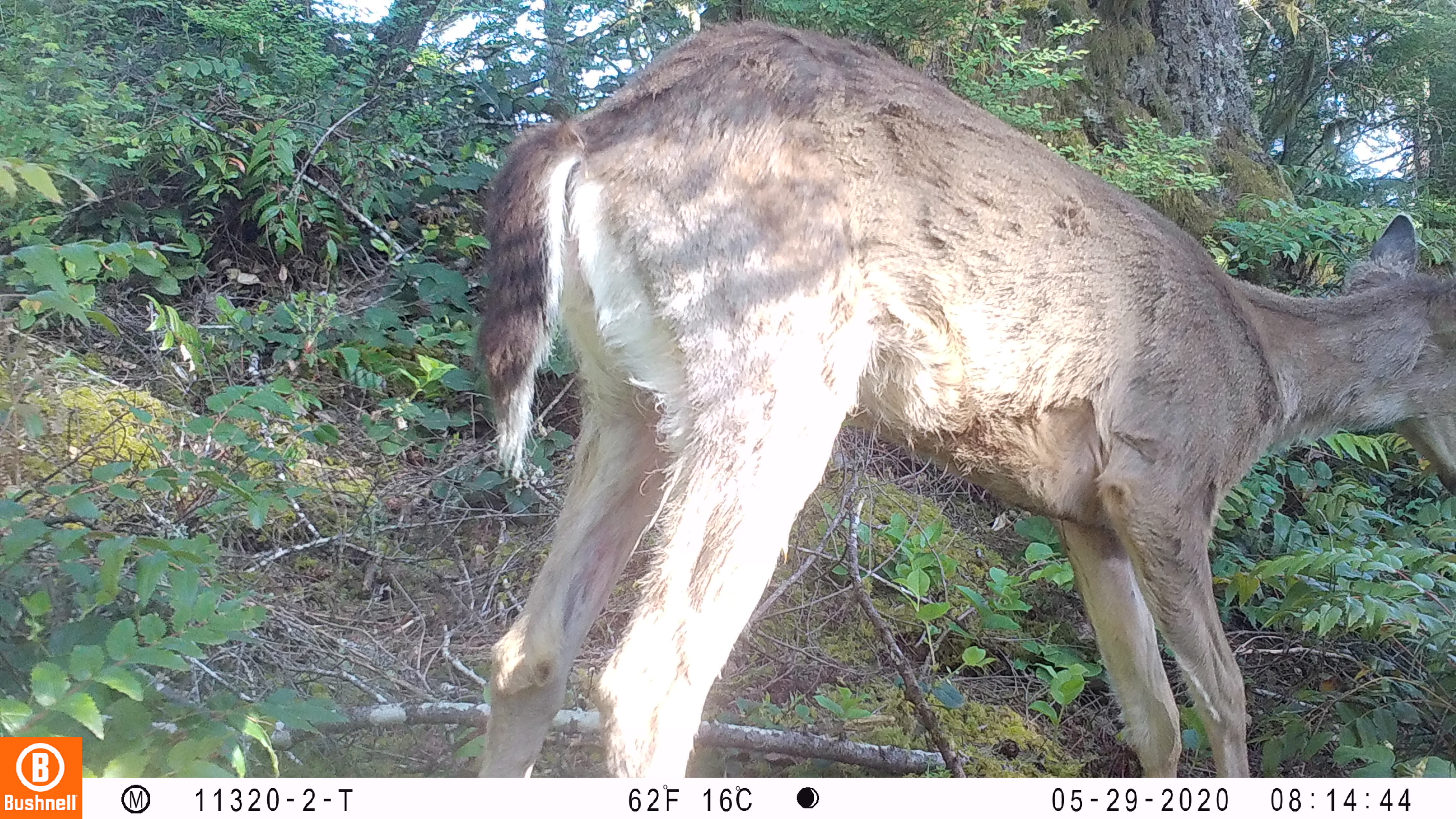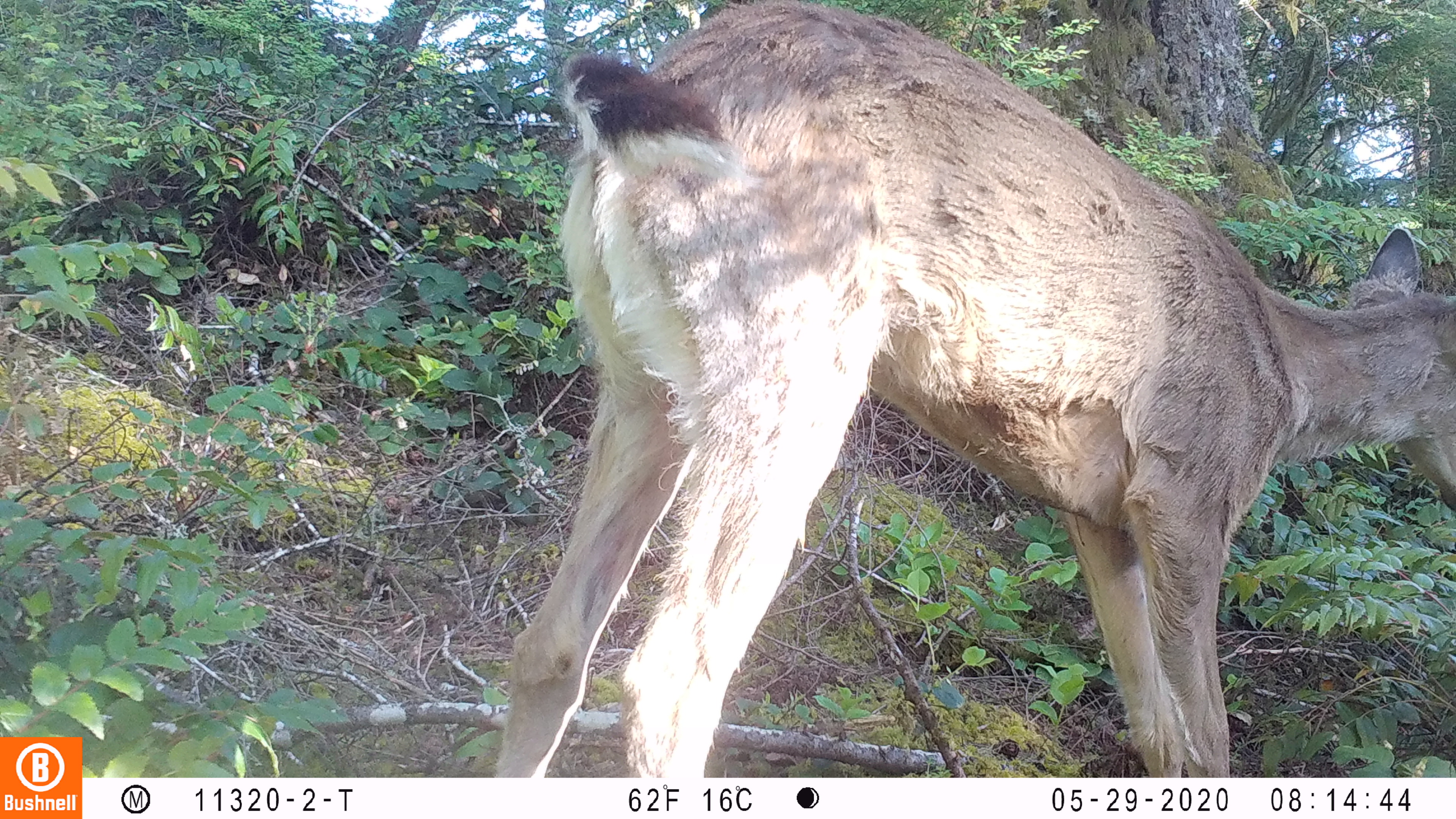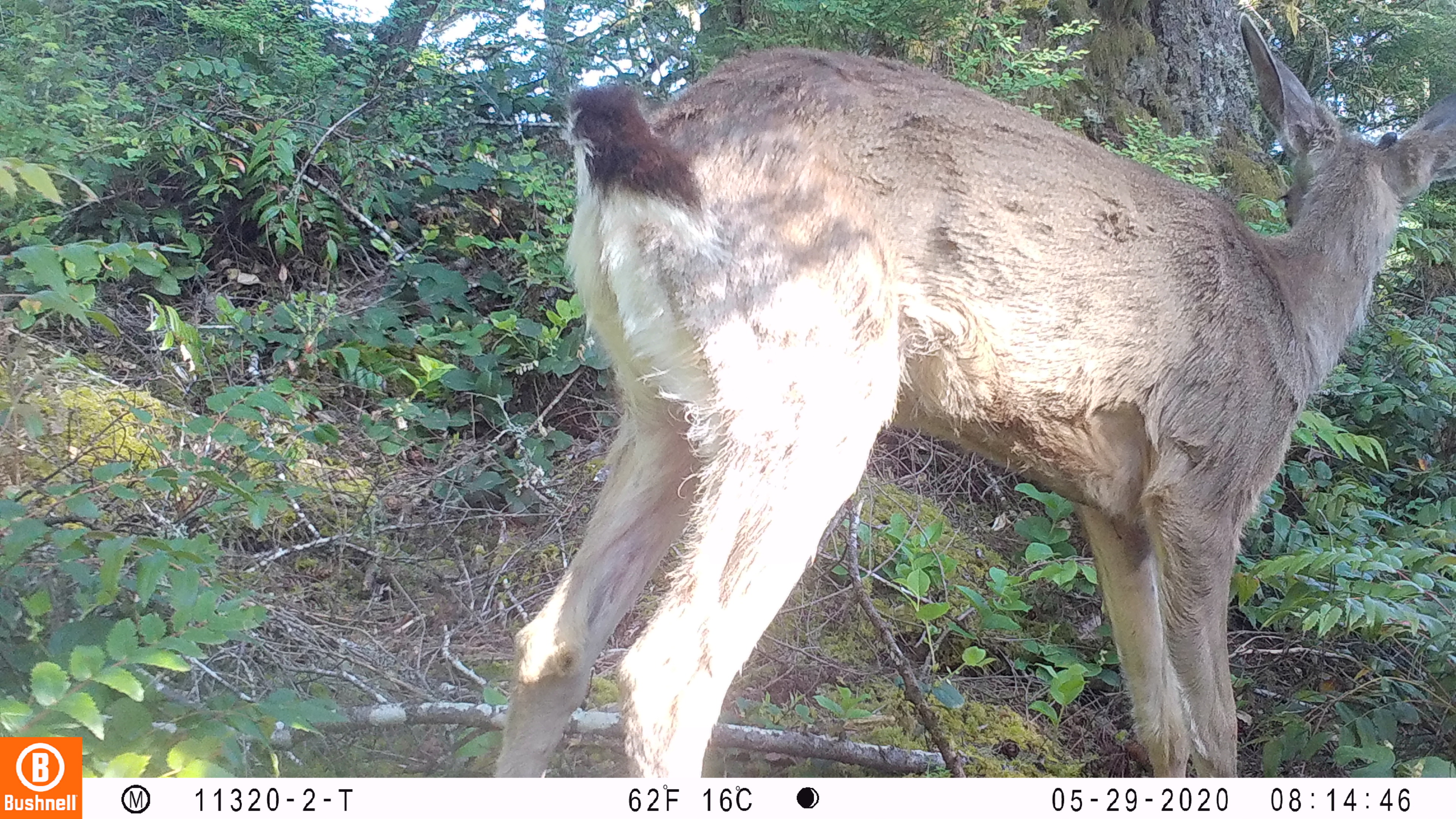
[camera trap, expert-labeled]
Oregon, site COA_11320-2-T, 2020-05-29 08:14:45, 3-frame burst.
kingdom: Animalia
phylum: Chordata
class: Mammalia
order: Artiodactyla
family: Cervidae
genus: Odocoileus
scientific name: Odocoileus hemionus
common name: black-tailed deer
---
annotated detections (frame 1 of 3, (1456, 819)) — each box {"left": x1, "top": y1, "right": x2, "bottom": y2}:
black-tailed deer: {"left": 469, "top": 12, "right": 1455, "bottom": 770}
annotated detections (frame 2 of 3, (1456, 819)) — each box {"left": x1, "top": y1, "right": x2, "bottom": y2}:
black-tailed deer: {"left": 490, "top": 0, "right": 1453, "bottom": 772}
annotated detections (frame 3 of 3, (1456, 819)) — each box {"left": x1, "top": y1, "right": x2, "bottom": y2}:
black-tailed deer: {"left": 491, "top": 2, "right": 1449, "bottom": 770}